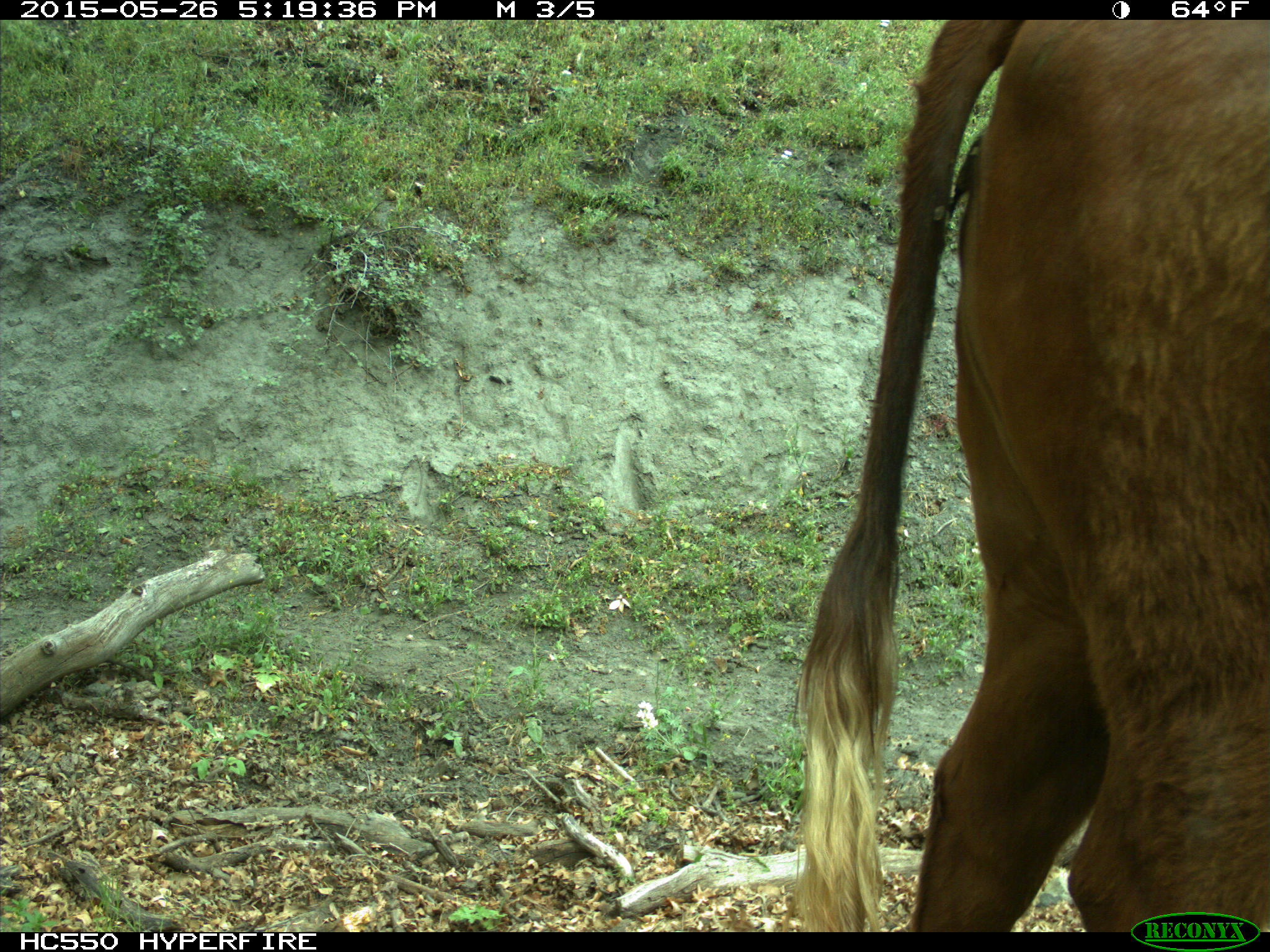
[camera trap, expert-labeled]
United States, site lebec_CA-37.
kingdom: Animalia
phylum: Chordata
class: Mammalia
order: Artiodactyla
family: Bovidae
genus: Bos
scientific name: Bos taurus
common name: domestic cow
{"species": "Bos taurus (domestic cow)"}